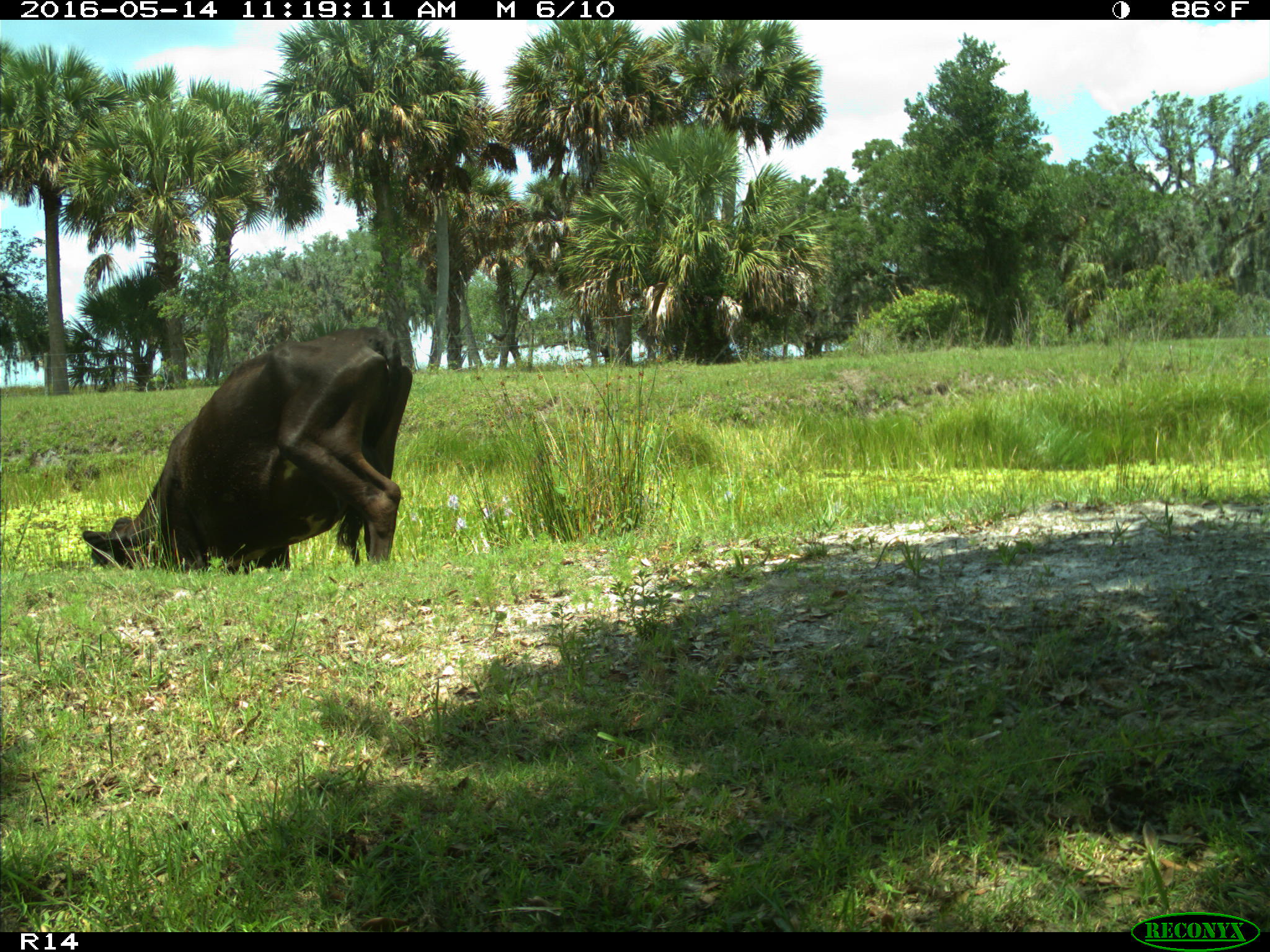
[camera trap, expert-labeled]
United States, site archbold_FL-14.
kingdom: Animalia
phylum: Chordata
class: Mammalia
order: Artiodactyla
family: Bovidae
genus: Bos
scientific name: Bos taurus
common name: domestic cow